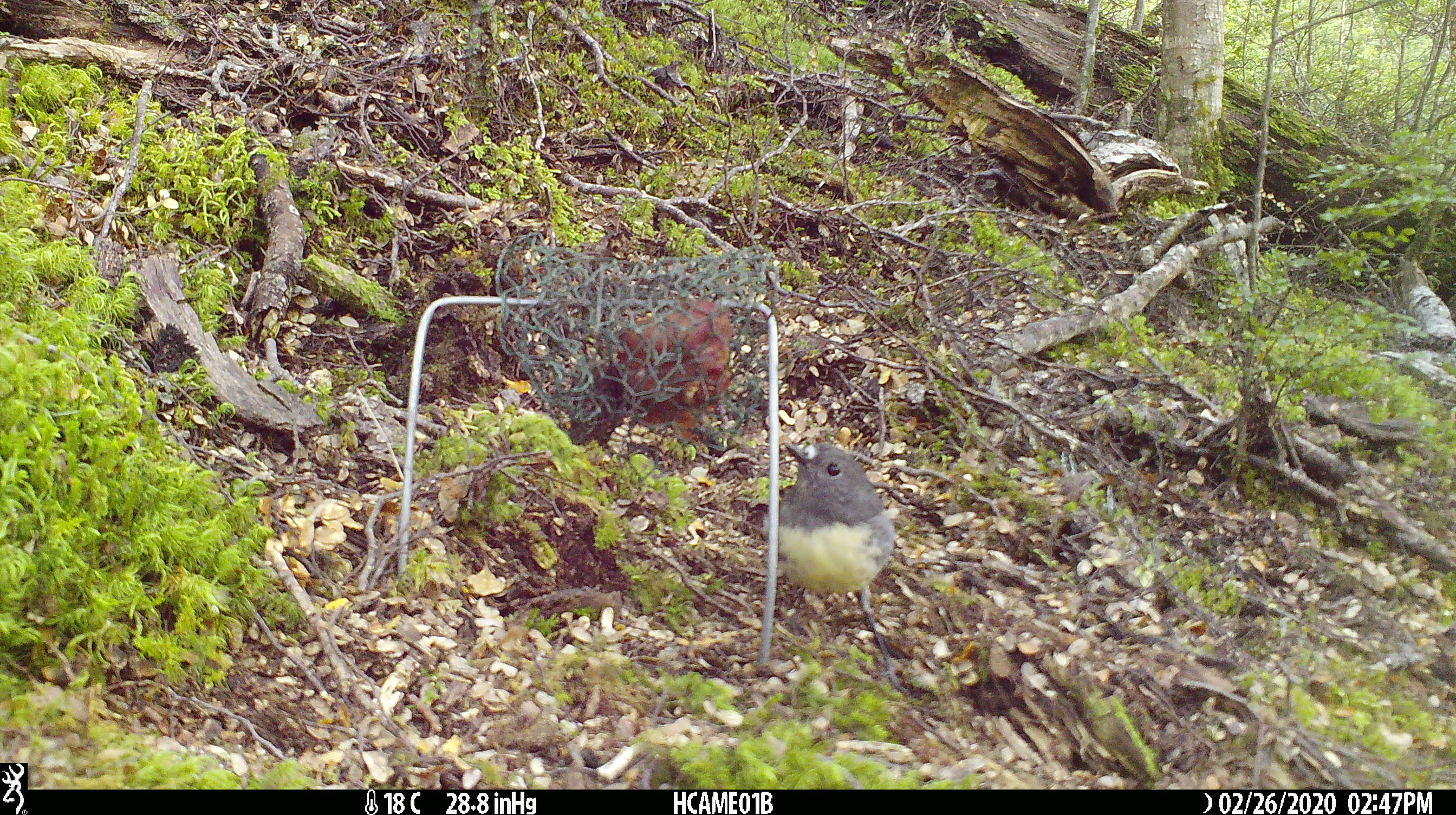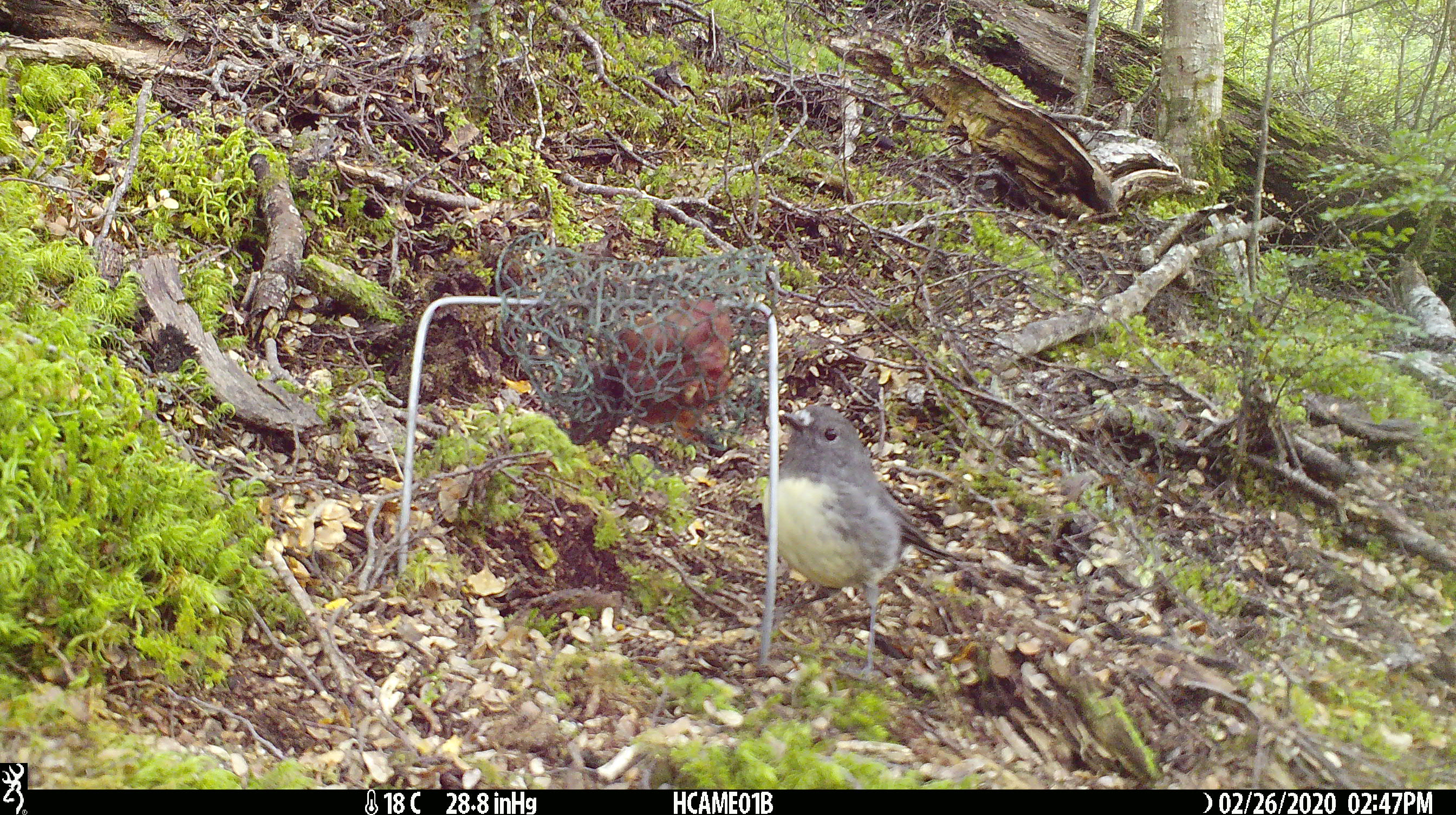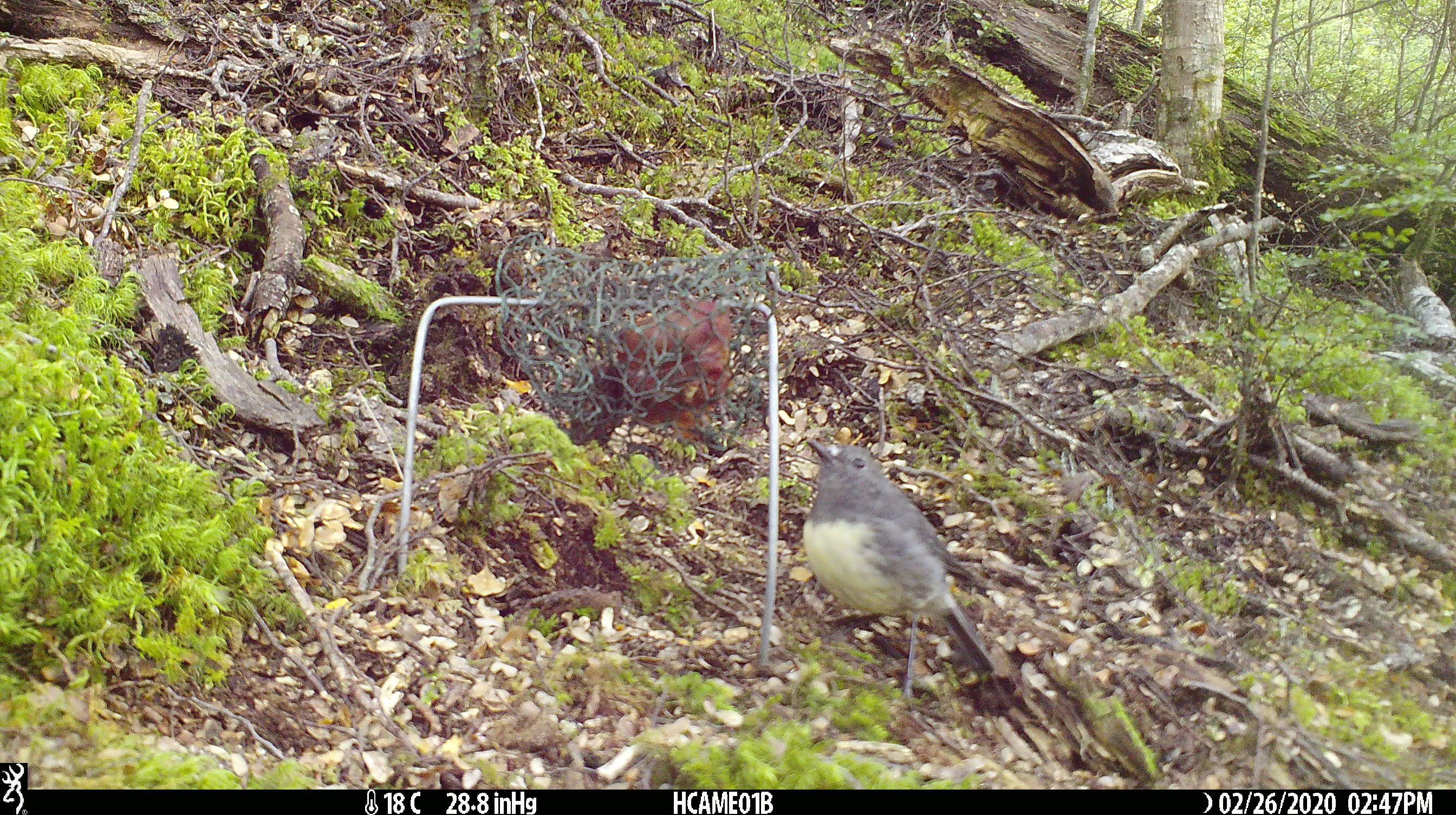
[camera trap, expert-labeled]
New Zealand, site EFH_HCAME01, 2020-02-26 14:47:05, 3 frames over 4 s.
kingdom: Animalia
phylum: Chordata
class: Aves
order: Passeriformes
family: Petroicidae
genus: Petroica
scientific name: Petroica australis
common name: new zealand robin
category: robin